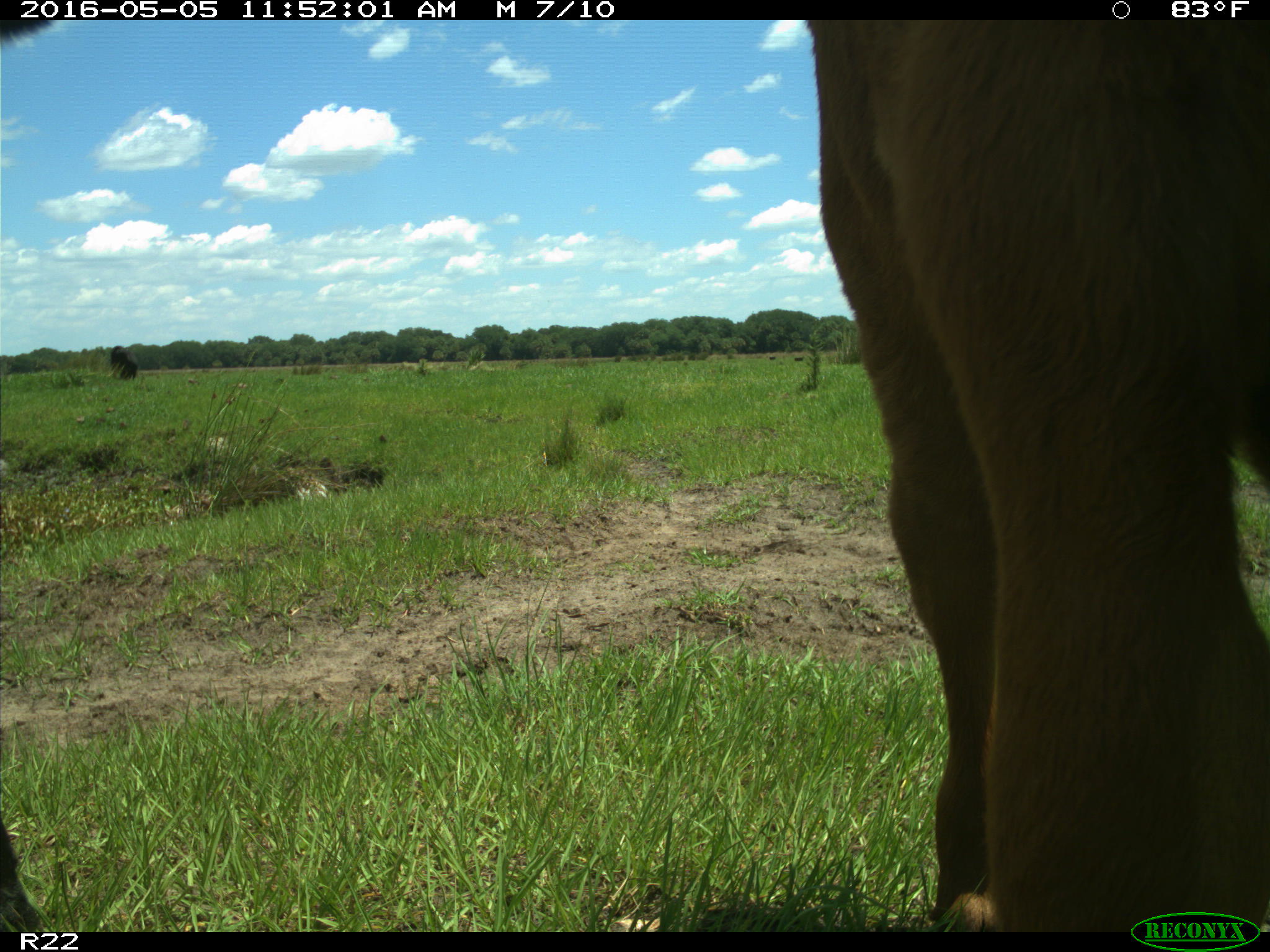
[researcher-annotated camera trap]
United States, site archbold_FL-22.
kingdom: Animalia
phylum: Chordata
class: Mammalia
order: Artiodactyla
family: Bovidae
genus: Bos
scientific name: Bos taurus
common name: domestic cow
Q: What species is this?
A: Bos taurus (domestic cow).